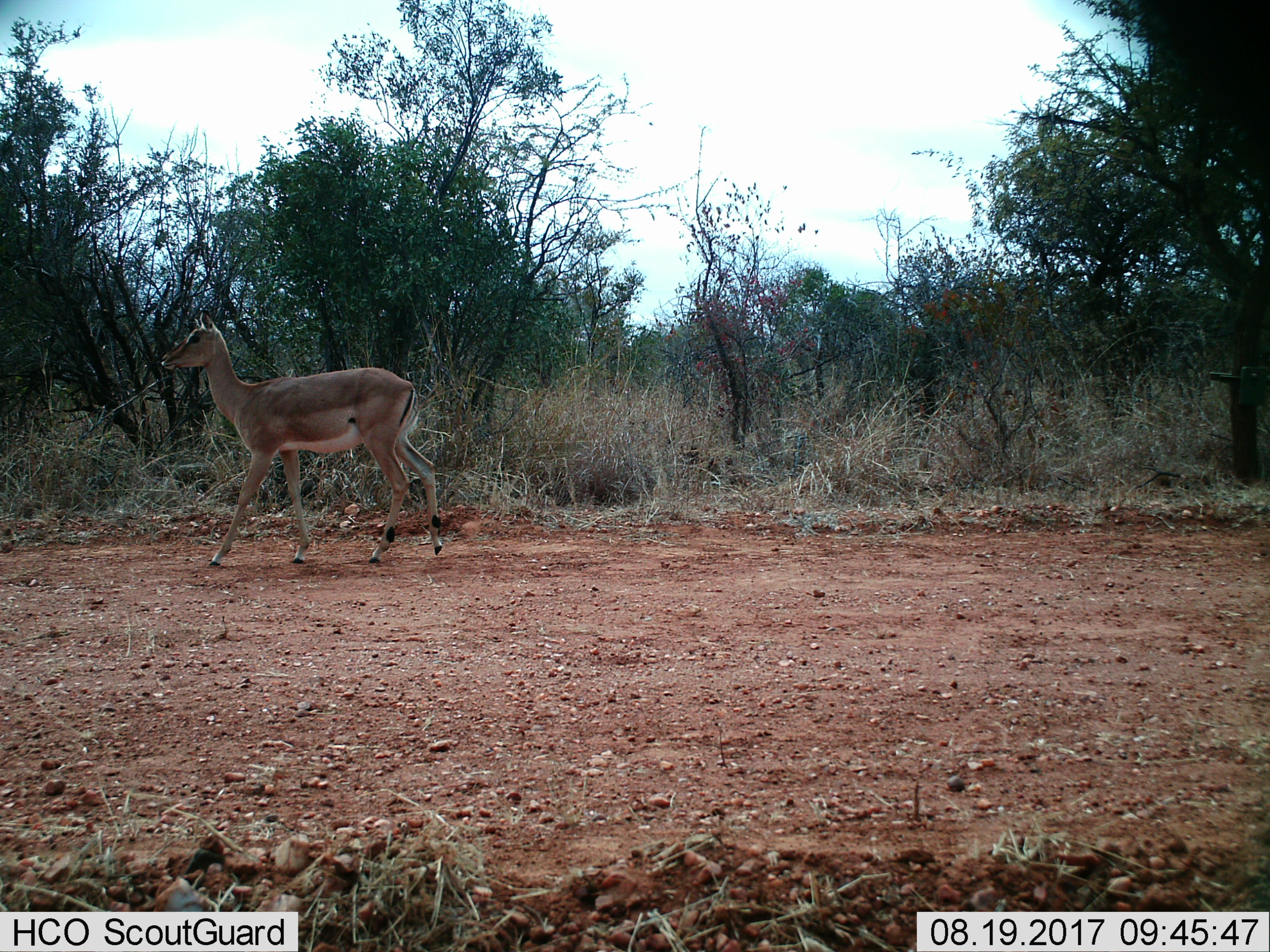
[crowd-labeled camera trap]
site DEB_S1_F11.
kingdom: Animalia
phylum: Chordata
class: Mammalia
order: Artiodactyla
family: Bovidae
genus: Aepyceros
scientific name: Aepyceros melampus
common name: impala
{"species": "impala (Aepyceros melampus)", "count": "1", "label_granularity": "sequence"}